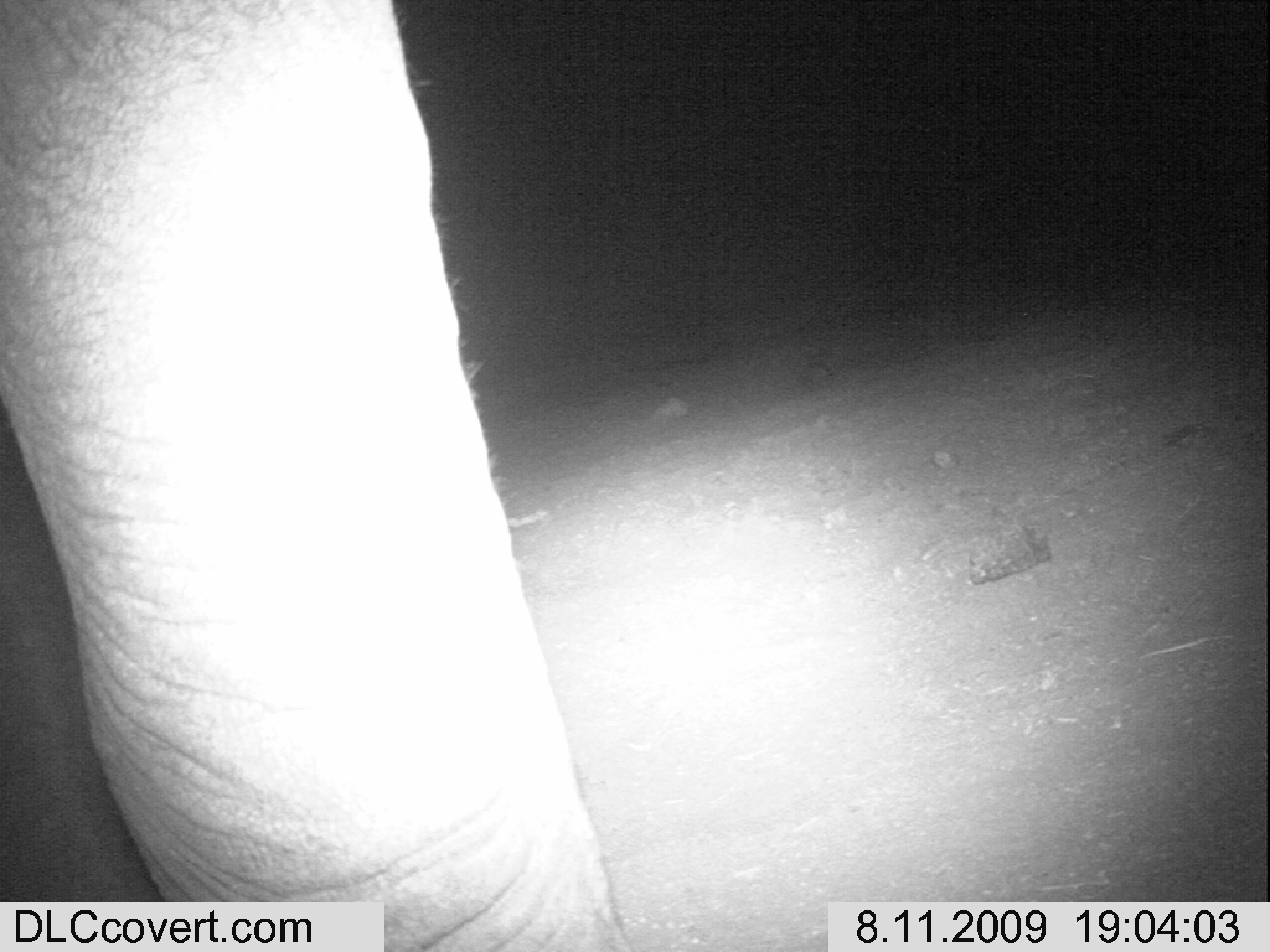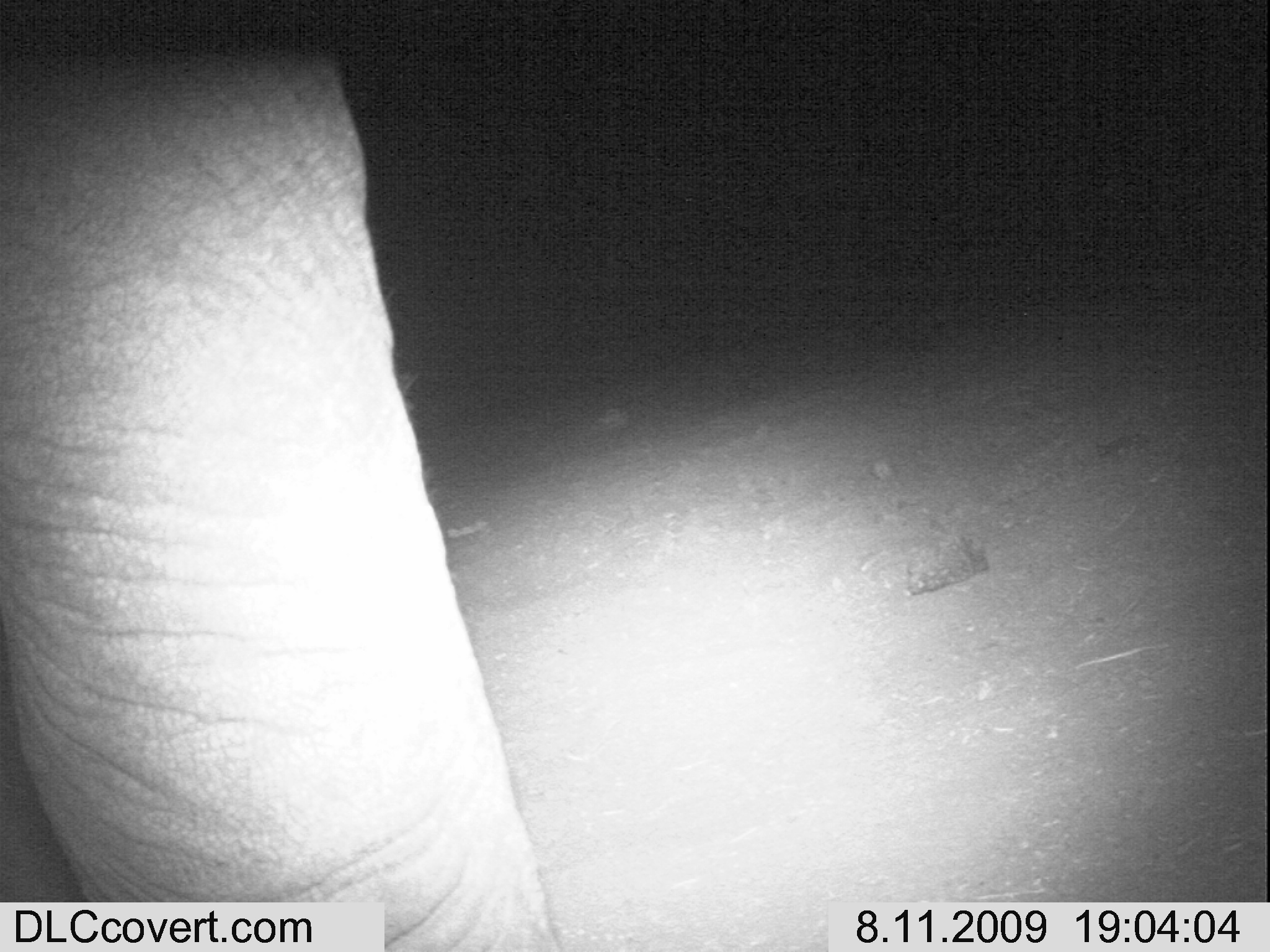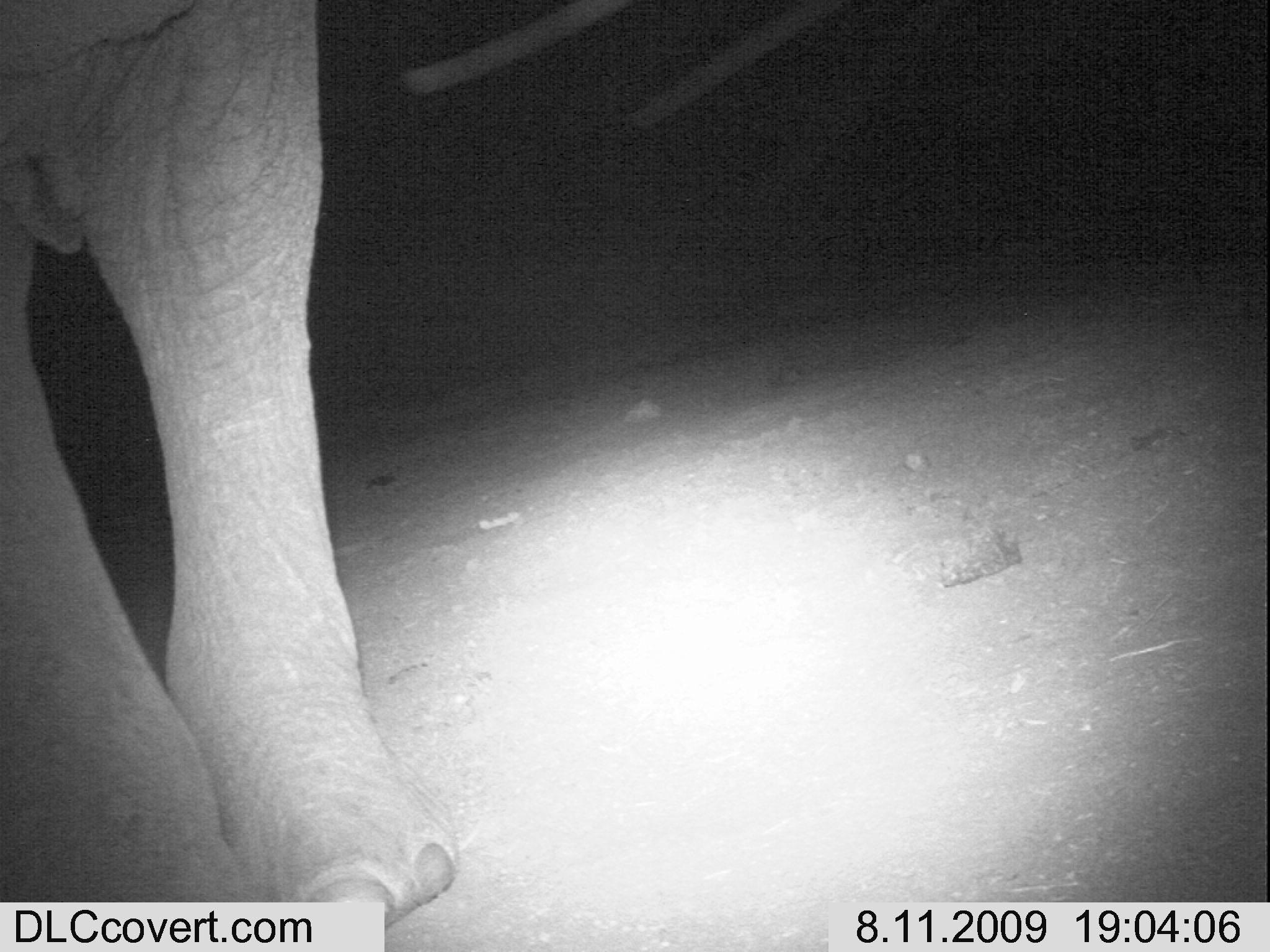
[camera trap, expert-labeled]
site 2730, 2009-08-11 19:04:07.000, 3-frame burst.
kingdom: Animalia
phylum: Chordata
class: Mammalia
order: Proboscidea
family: Elephantidae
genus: Loxodonta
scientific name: Loxodonta africana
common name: african bush elephant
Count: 1.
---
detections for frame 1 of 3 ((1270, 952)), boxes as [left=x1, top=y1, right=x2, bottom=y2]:
loxodonta africana: [left=0, top=0, right=629, bottom=952]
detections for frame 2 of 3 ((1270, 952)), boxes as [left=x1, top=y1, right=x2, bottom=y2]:
loxodonta africana: [left=0, top=0, right=562, bottom=951]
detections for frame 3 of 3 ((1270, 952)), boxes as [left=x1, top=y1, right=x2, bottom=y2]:
loxodonta africana: [left=0, top=0, right=456, bottom=951]